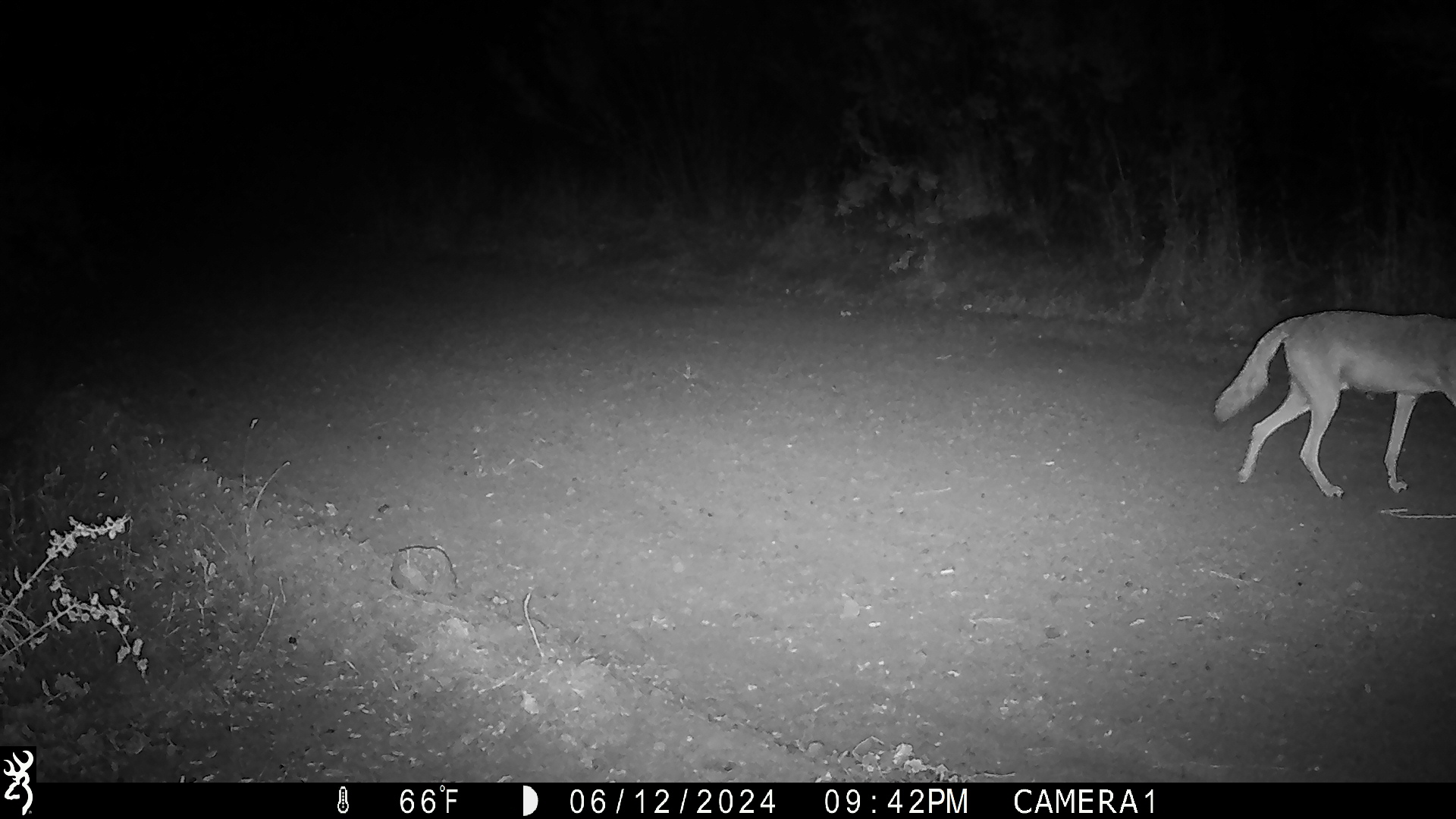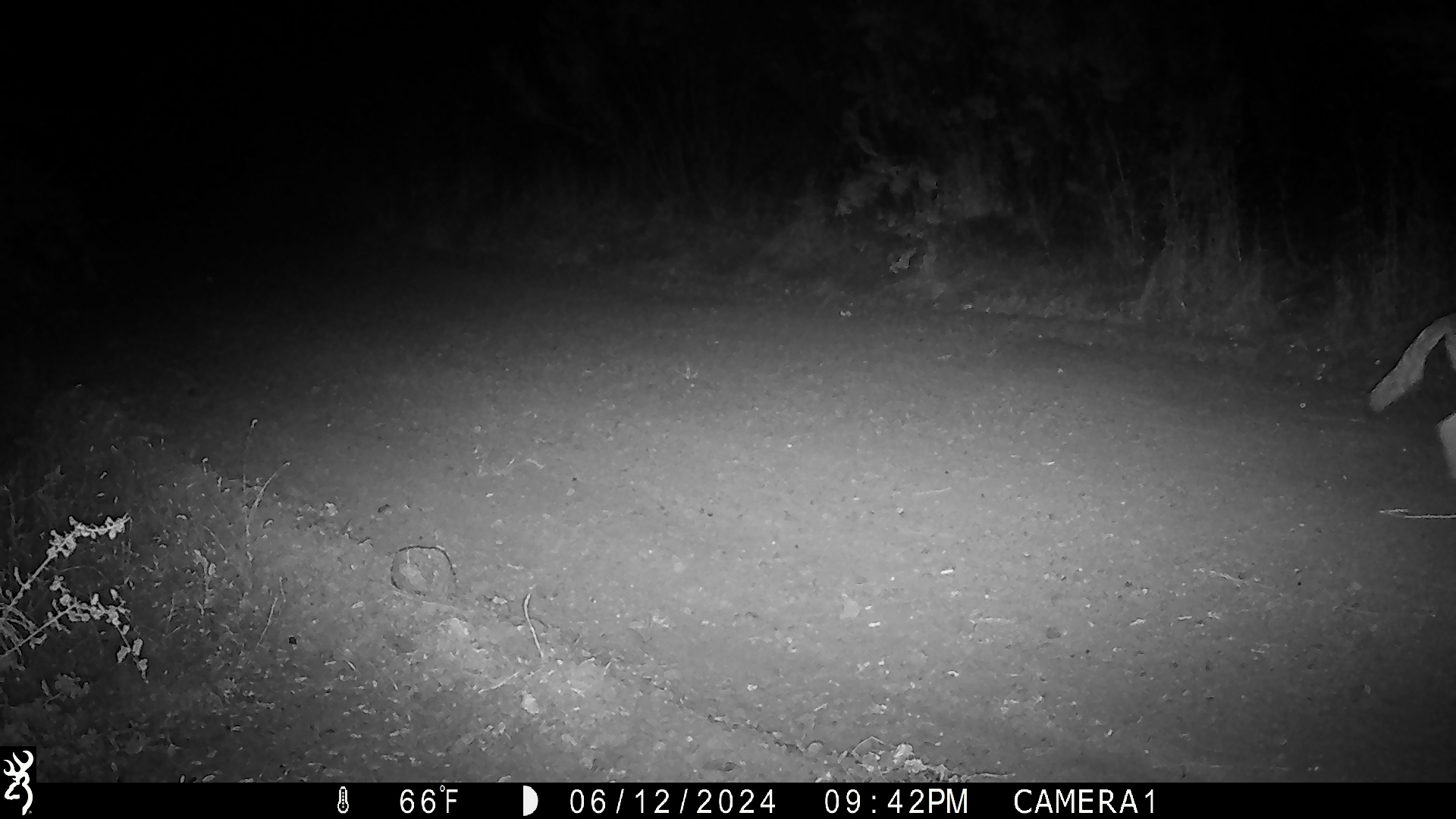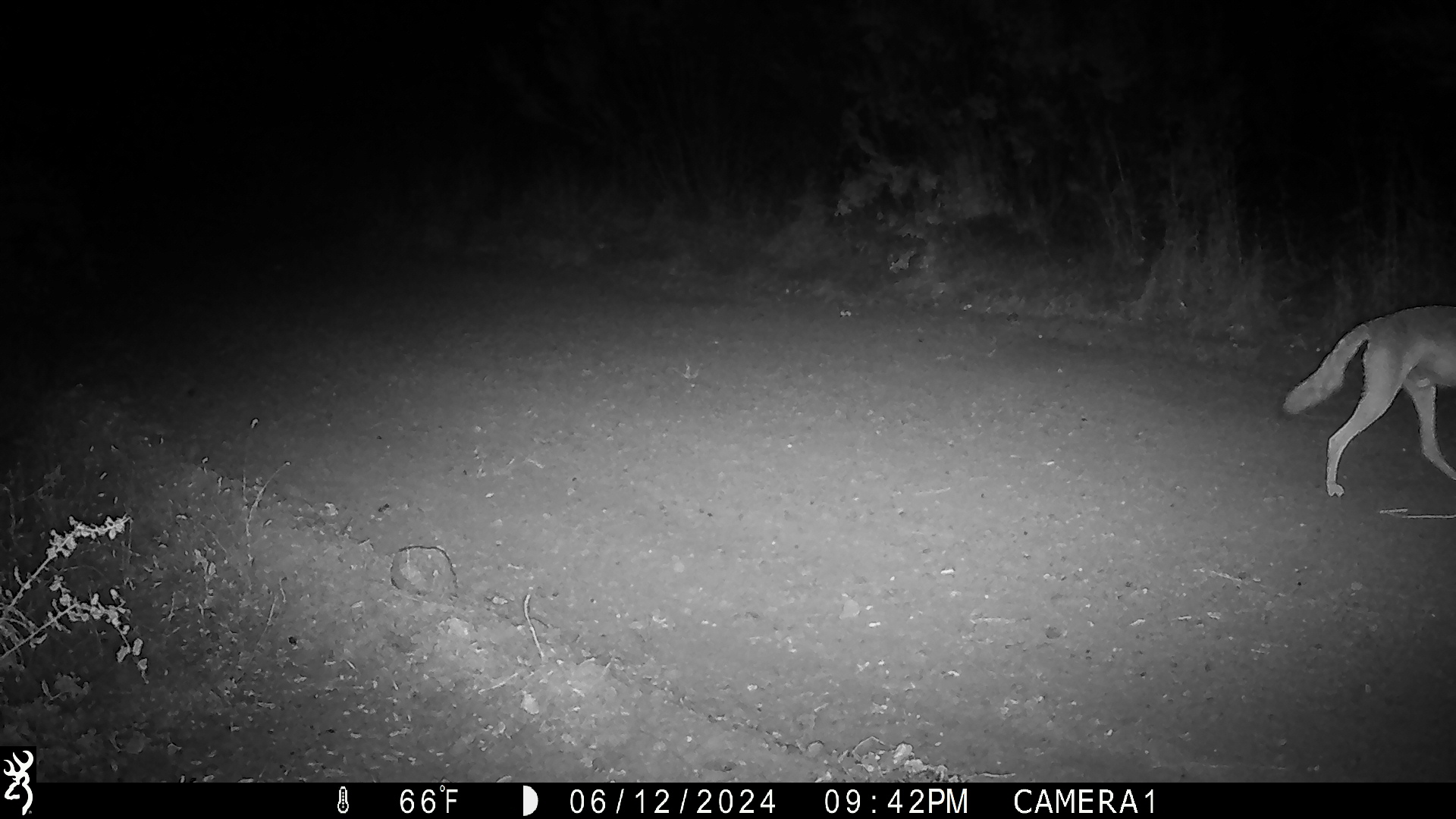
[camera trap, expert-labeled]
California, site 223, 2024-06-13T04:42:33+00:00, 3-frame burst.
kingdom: Animalia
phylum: Chordata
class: Mammalia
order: Carnivora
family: Canidae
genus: Canis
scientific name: Canis latrans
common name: coyote